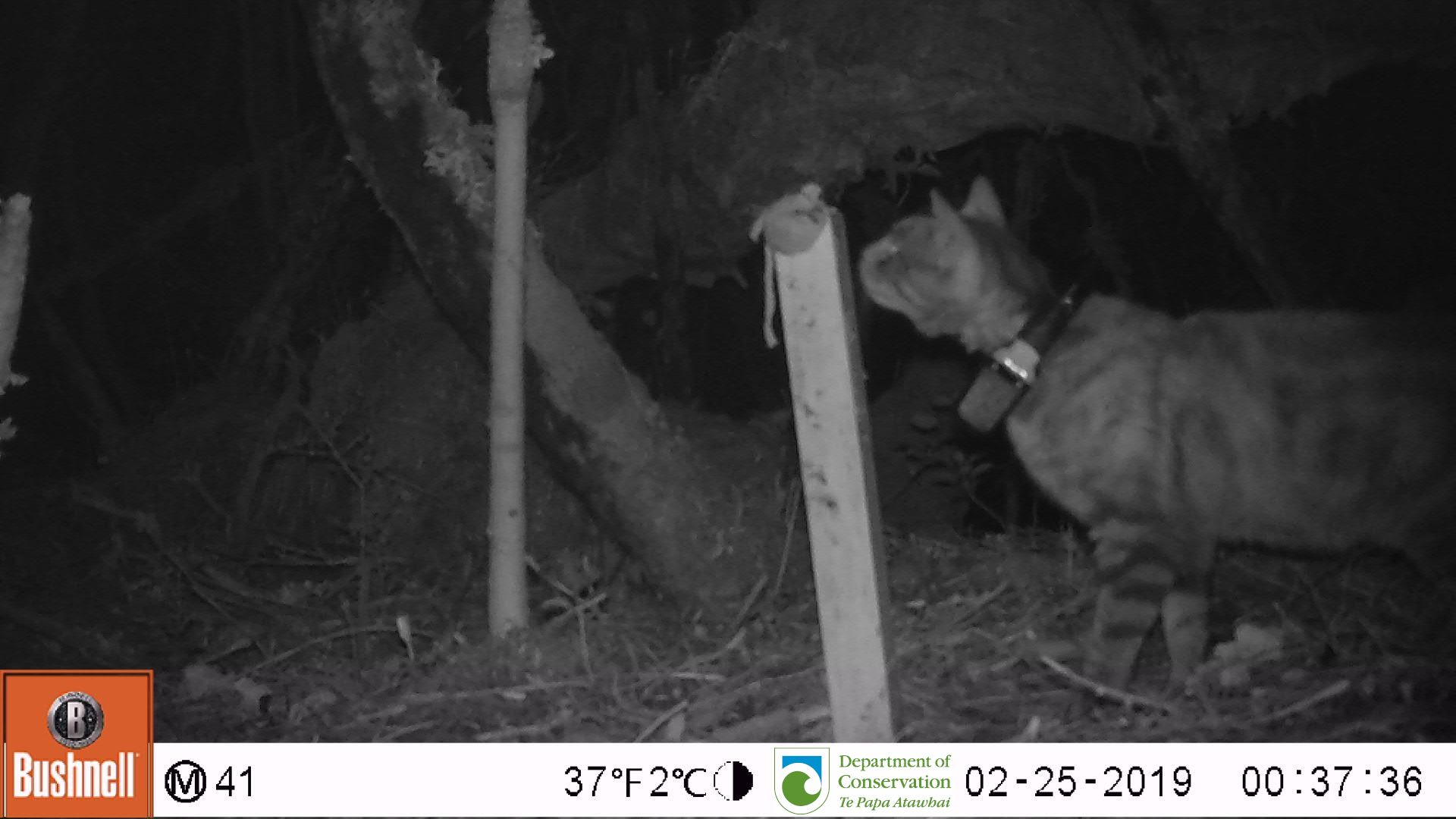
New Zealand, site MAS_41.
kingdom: Animalia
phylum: Chordata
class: Mammalia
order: Carnivora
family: Felidae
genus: Felis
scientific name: Felis catus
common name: domestic cat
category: cat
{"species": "cat (domestic cat) (Felis catus)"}